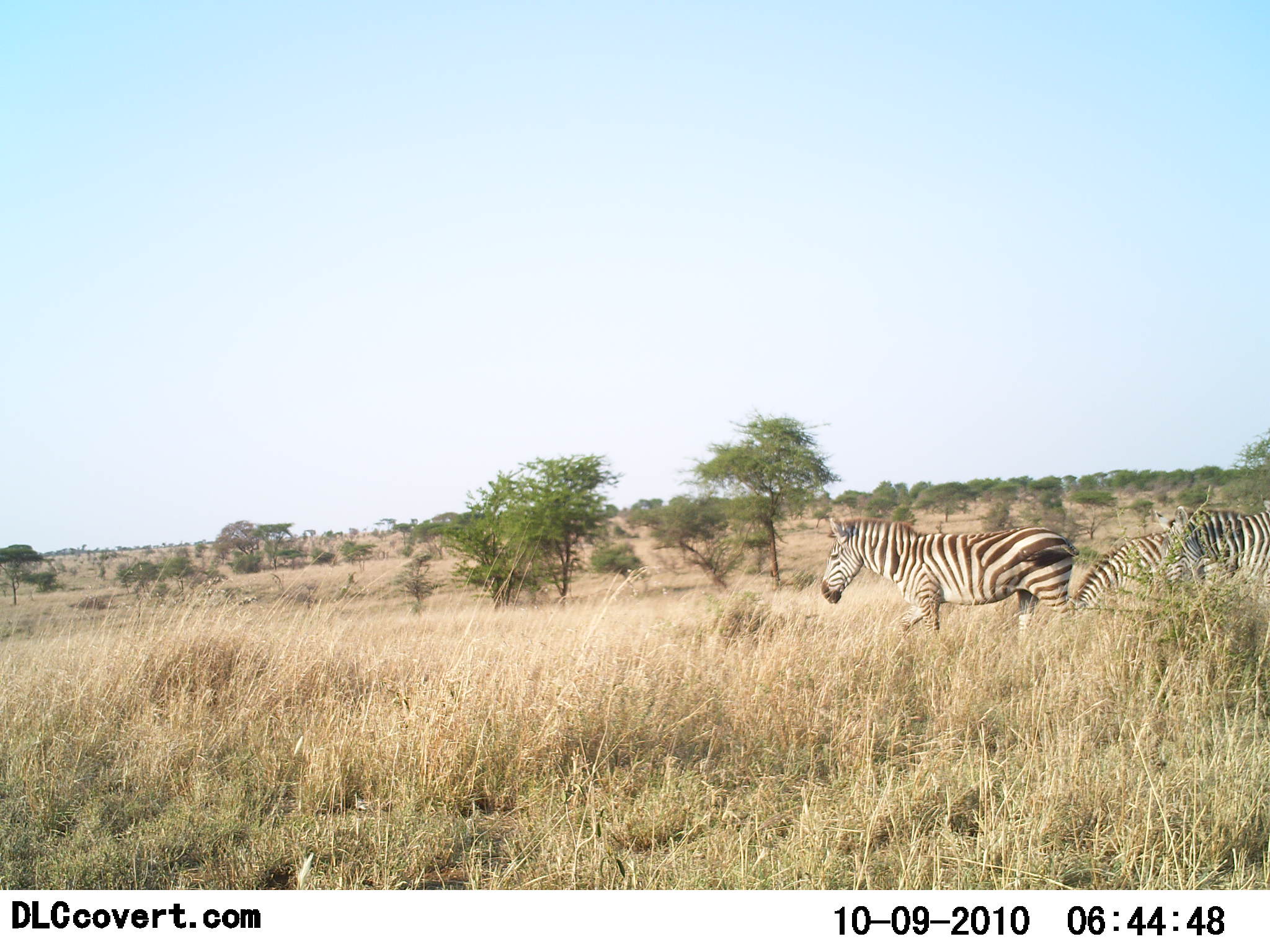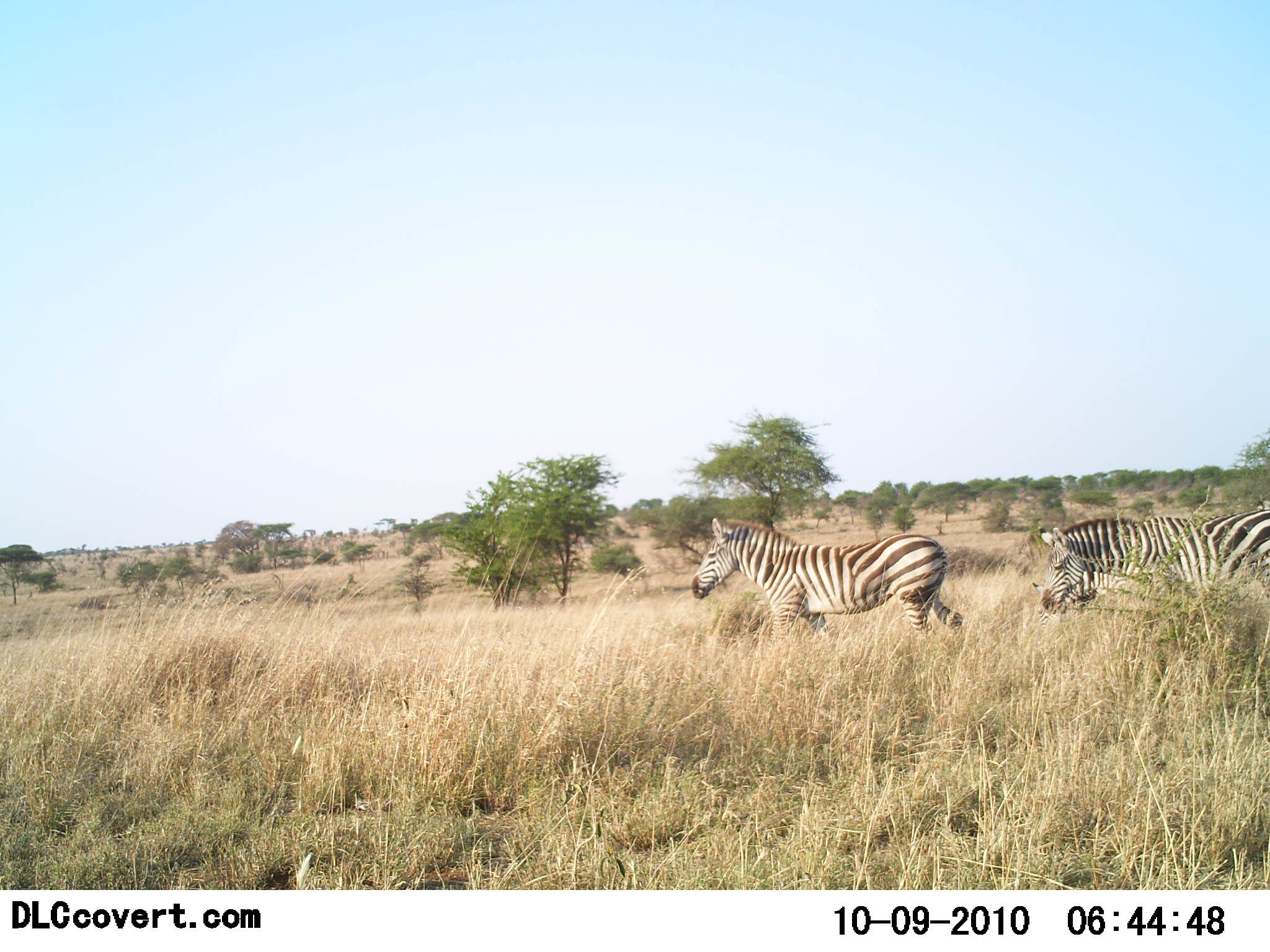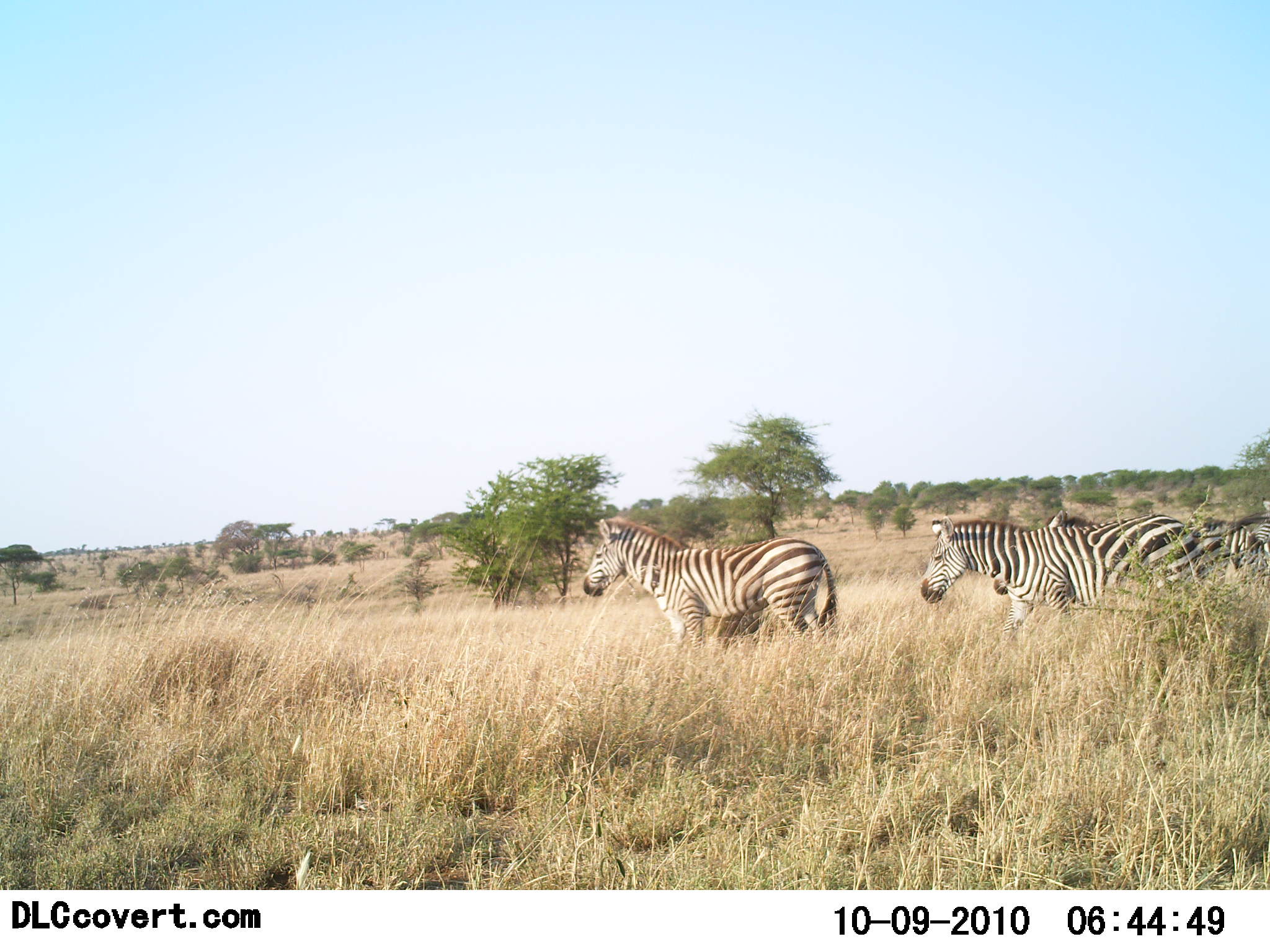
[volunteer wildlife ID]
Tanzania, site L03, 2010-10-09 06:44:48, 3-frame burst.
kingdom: Animalia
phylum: Chordata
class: Mammalia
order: Perissodactyla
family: Equidae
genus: Equus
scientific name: Equus quagga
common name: plains zebra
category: zebra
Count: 3.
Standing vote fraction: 0%.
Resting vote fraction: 0%.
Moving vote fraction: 100%.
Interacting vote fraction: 0%.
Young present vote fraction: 0%.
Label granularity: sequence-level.